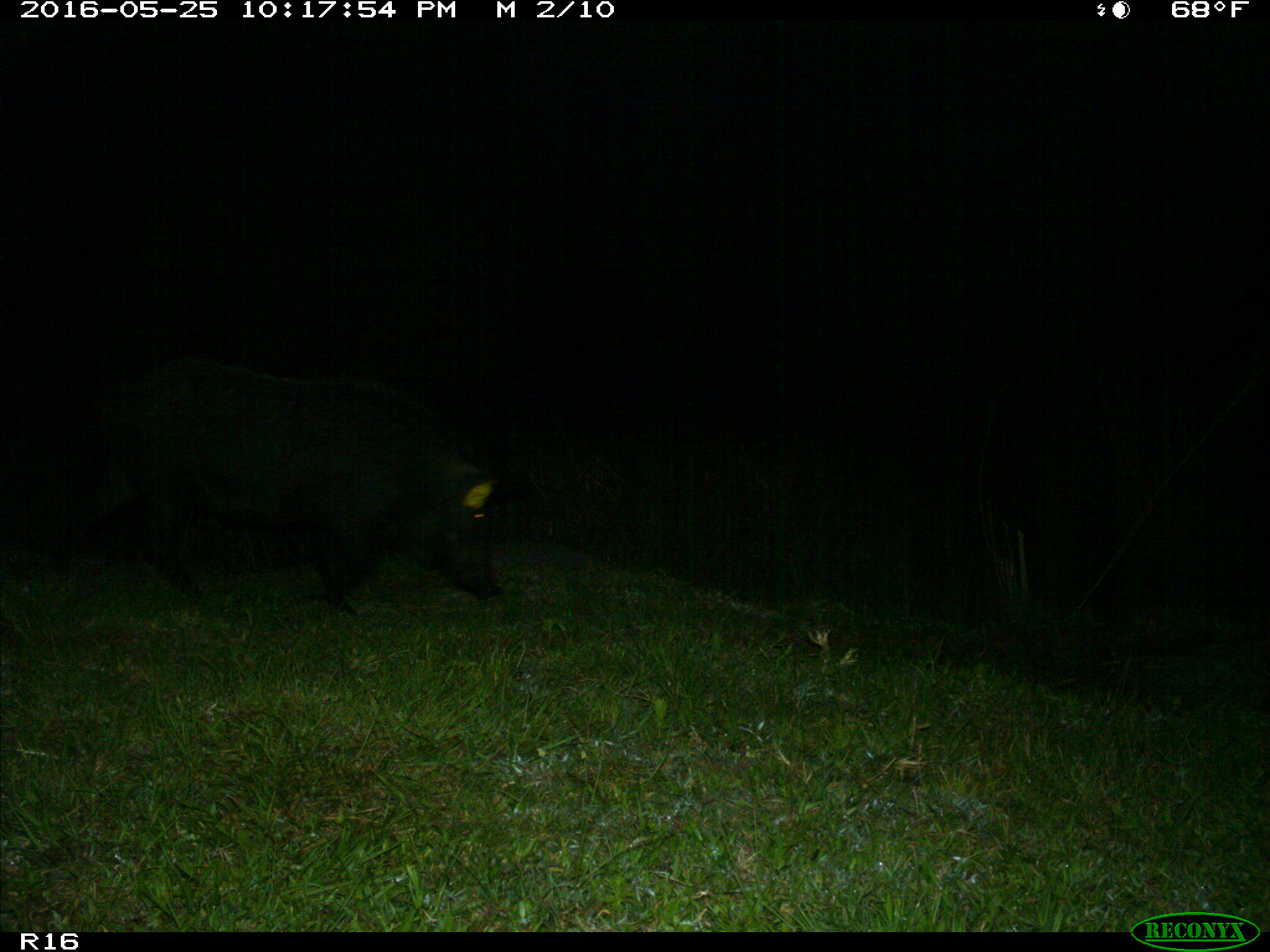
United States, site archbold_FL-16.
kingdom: Animalia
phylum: Chordata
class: Mammalia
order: Artiodactyla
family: Suidae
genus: Sus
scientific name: Sus scrofa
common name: wild boar